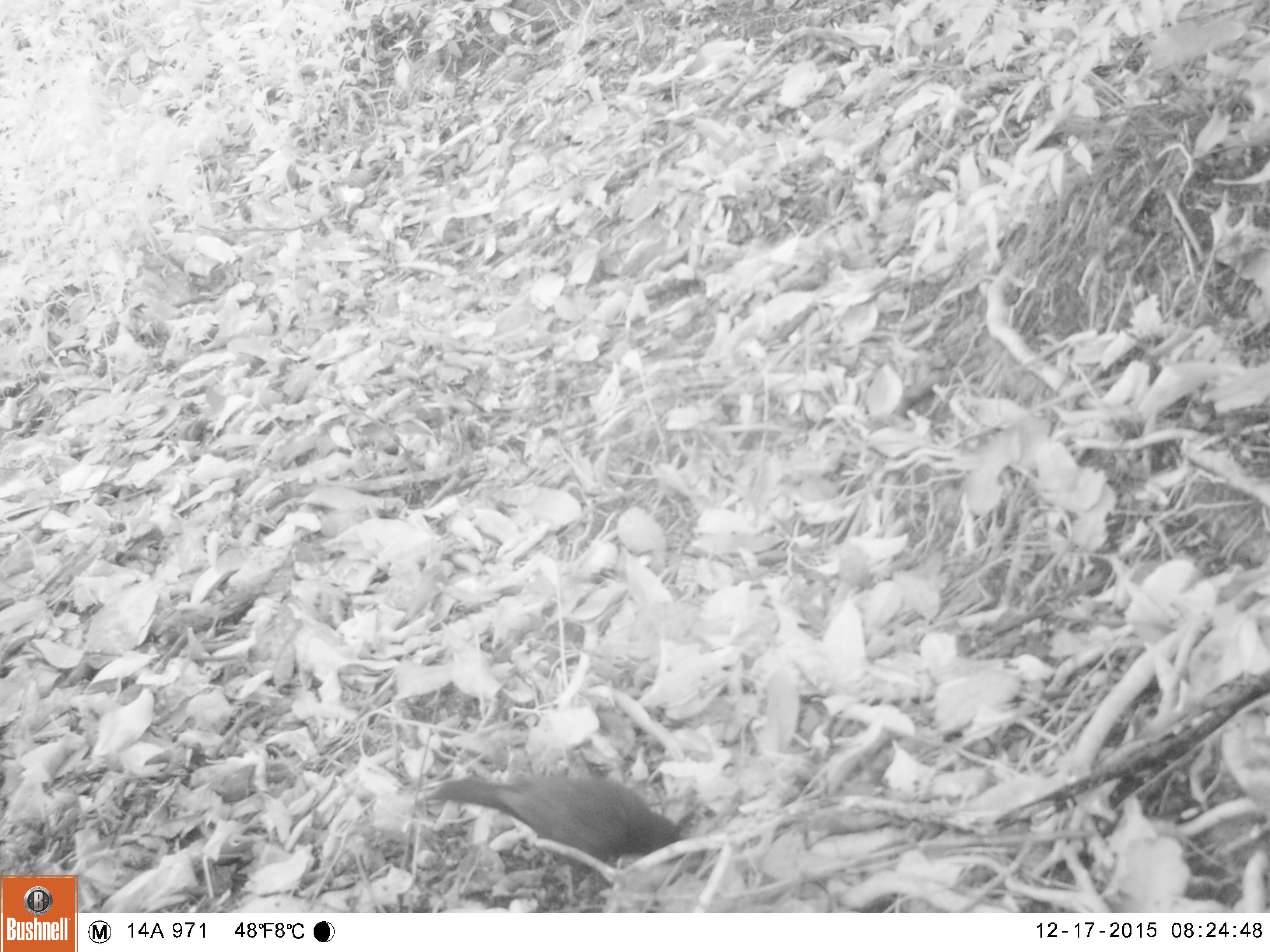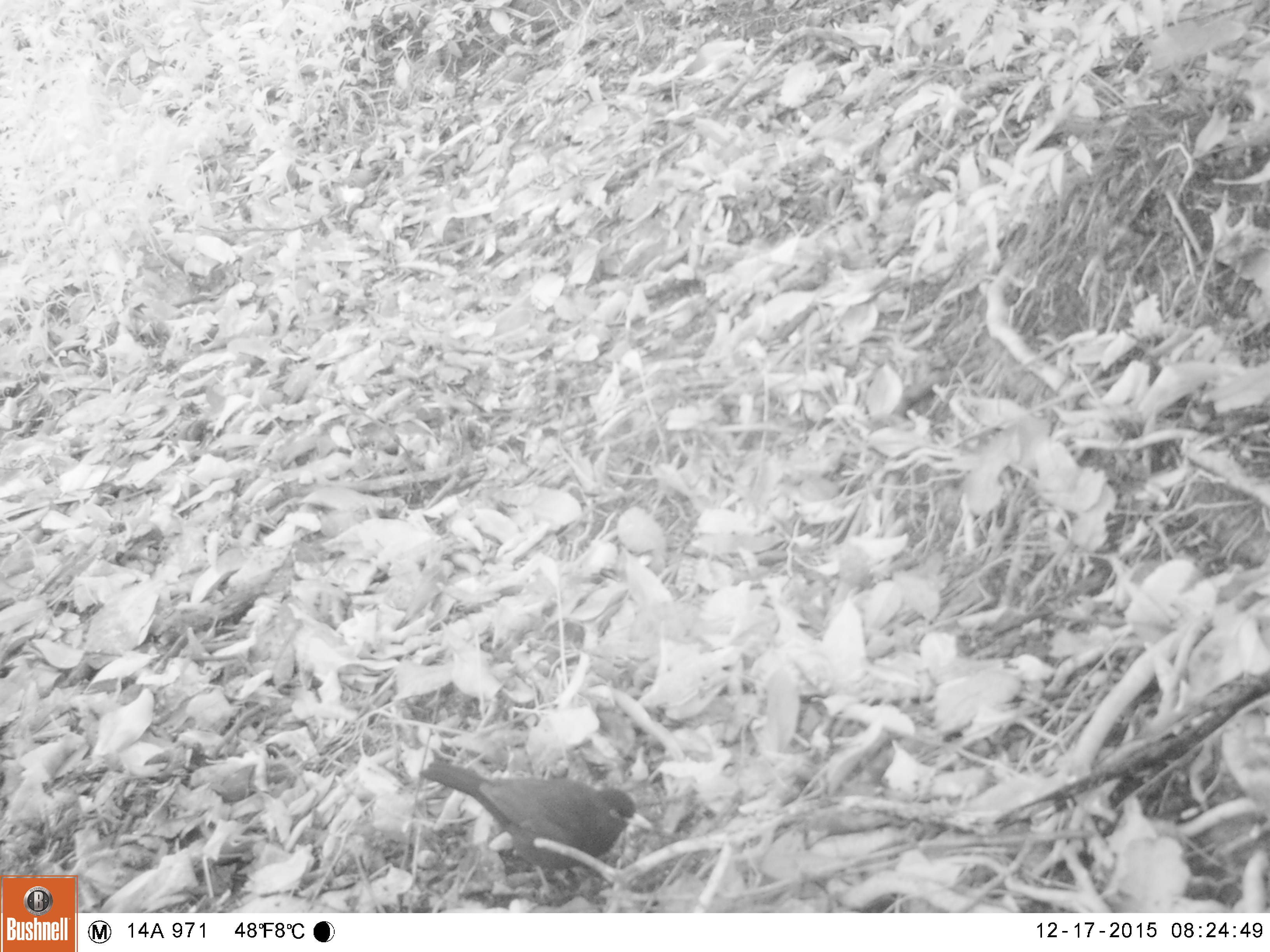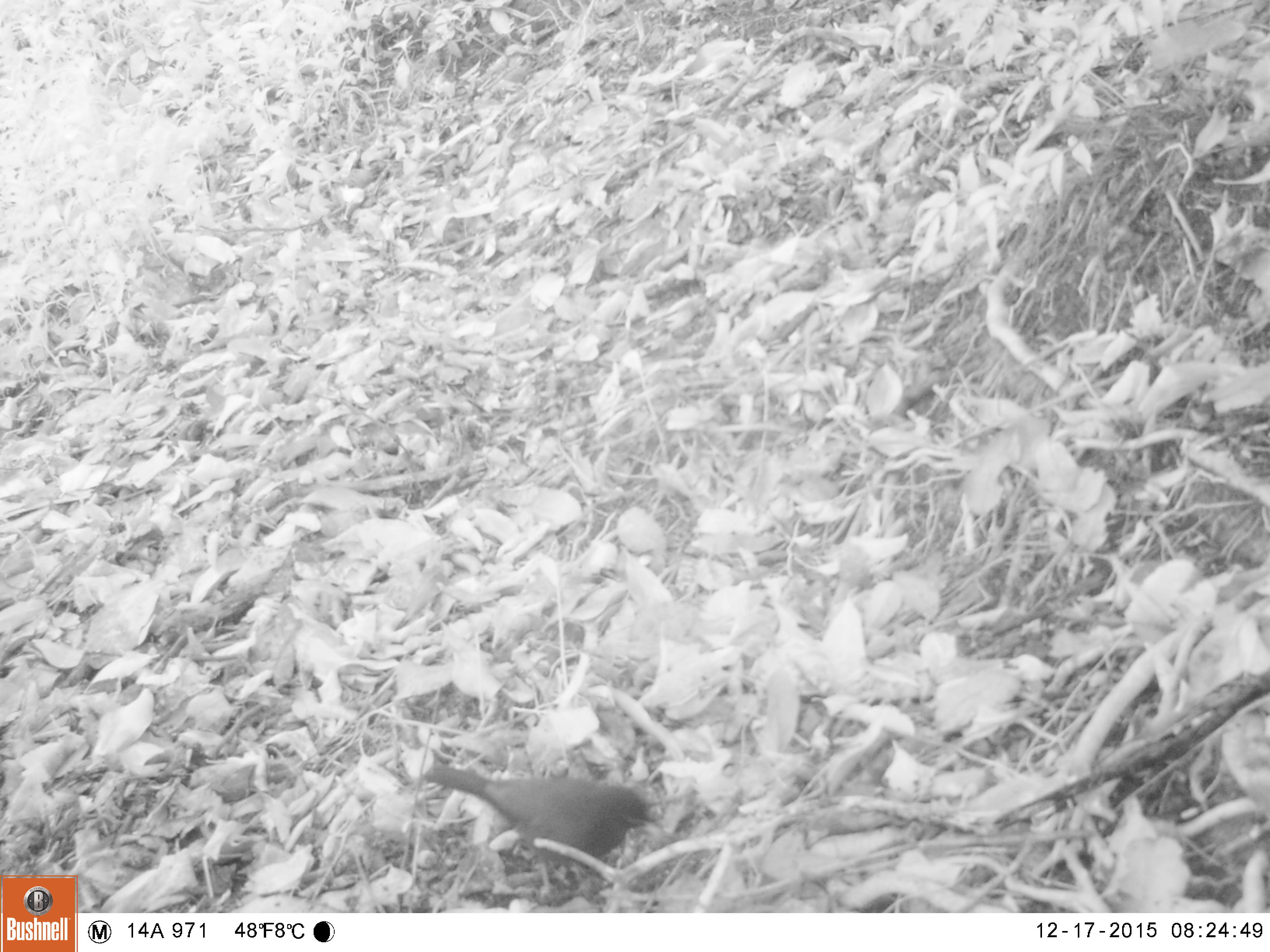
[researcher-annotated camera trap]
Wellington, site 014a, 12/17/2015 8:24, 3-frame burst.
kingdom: Animalia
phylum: Chordata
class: Aves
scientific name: Aves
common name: bird